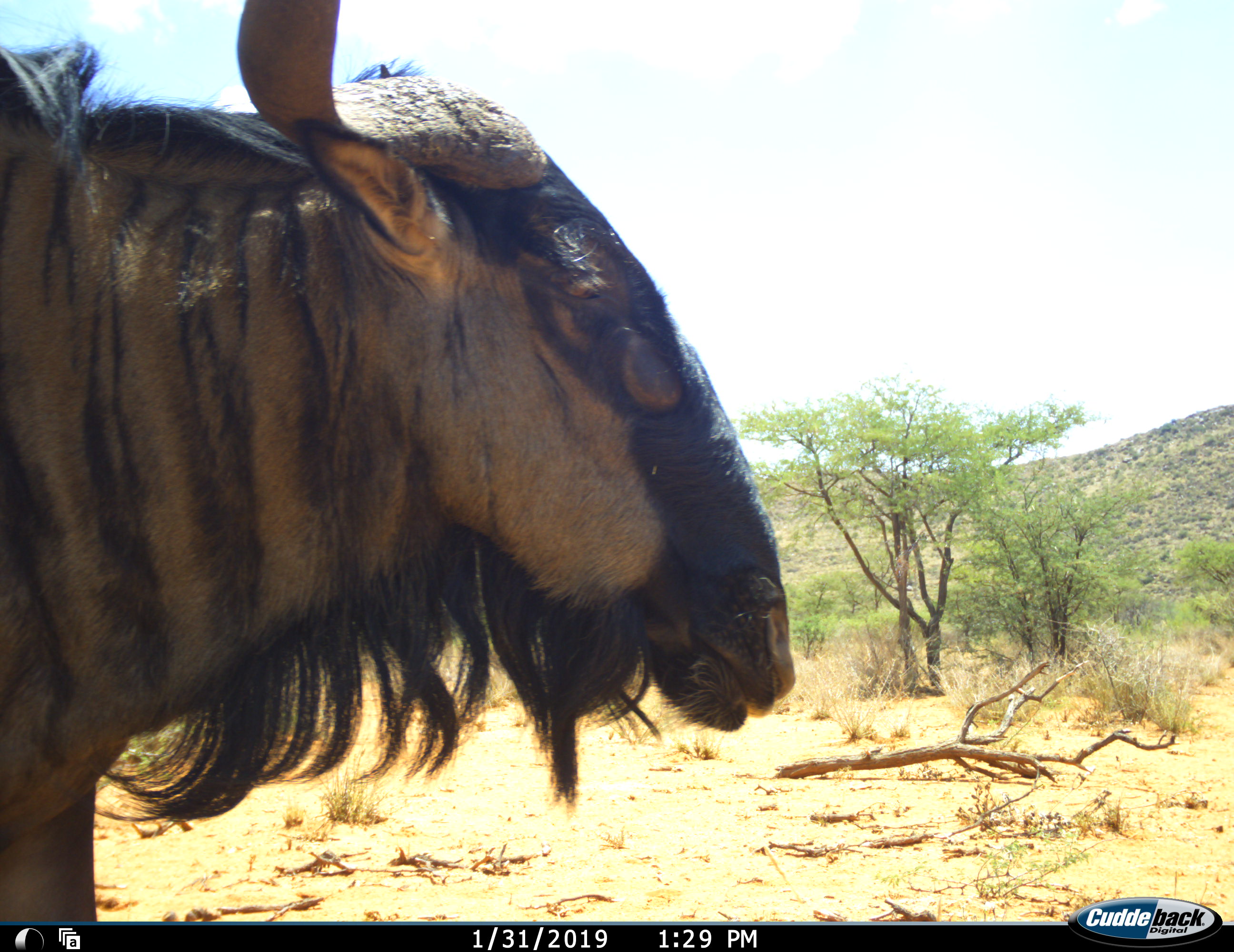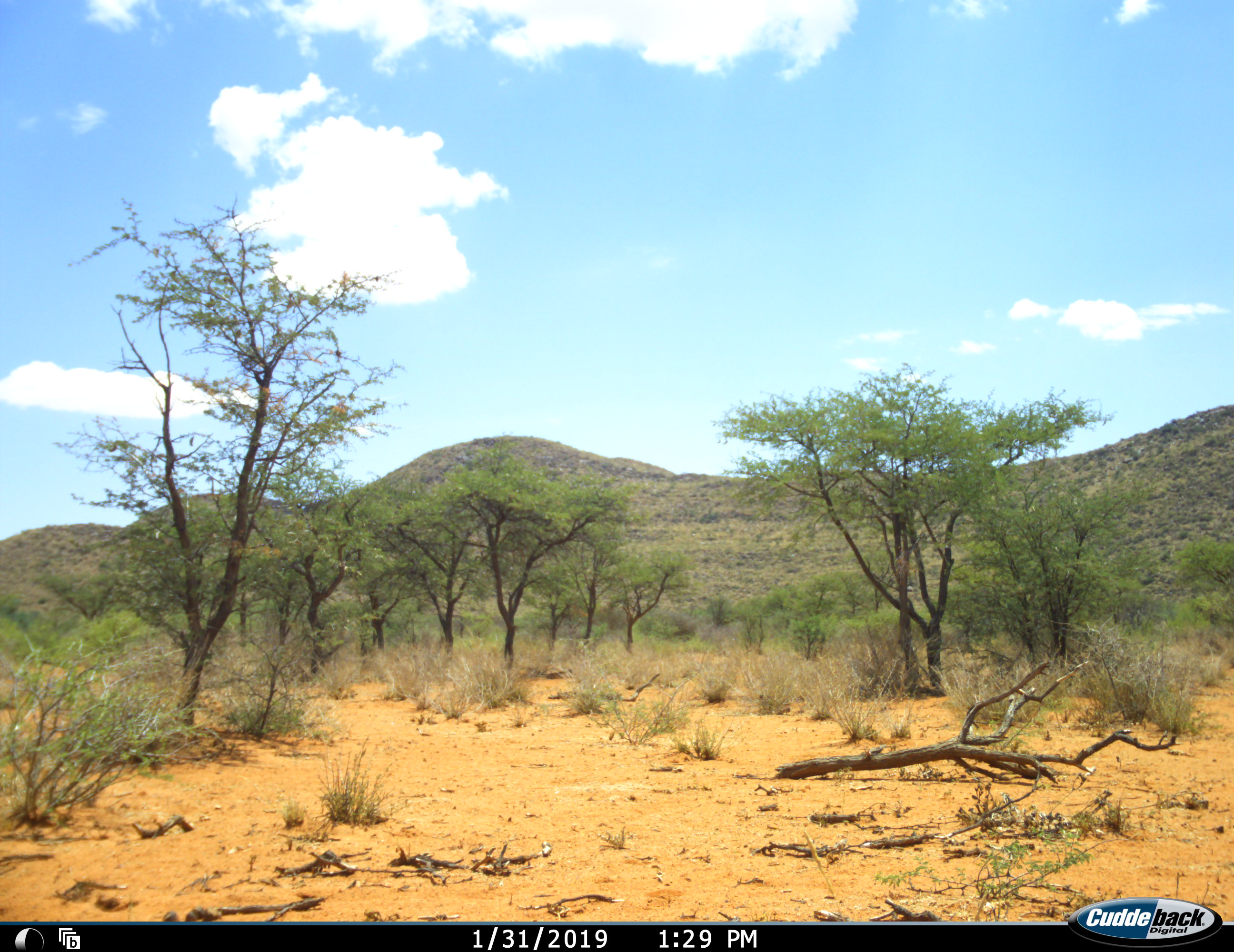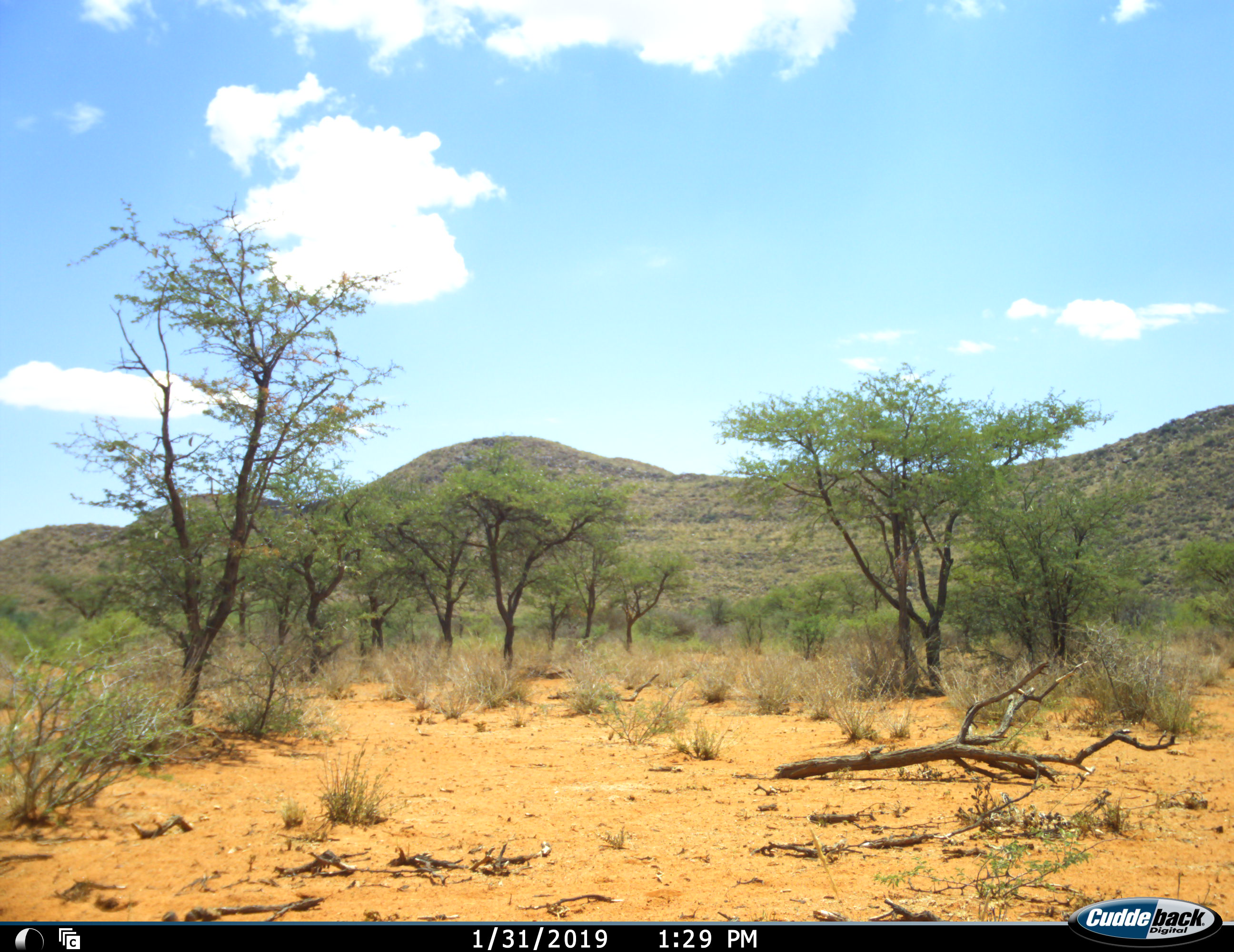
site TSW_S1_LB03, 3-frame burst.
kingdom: Animalia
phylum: Chordata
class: Mammalia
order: Artiodactyla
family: Bovidae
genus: Connochaetes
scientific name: Connochaetes taurinus taurinus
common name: blue wildebeest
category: wildebeestblue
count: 1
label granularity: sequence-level